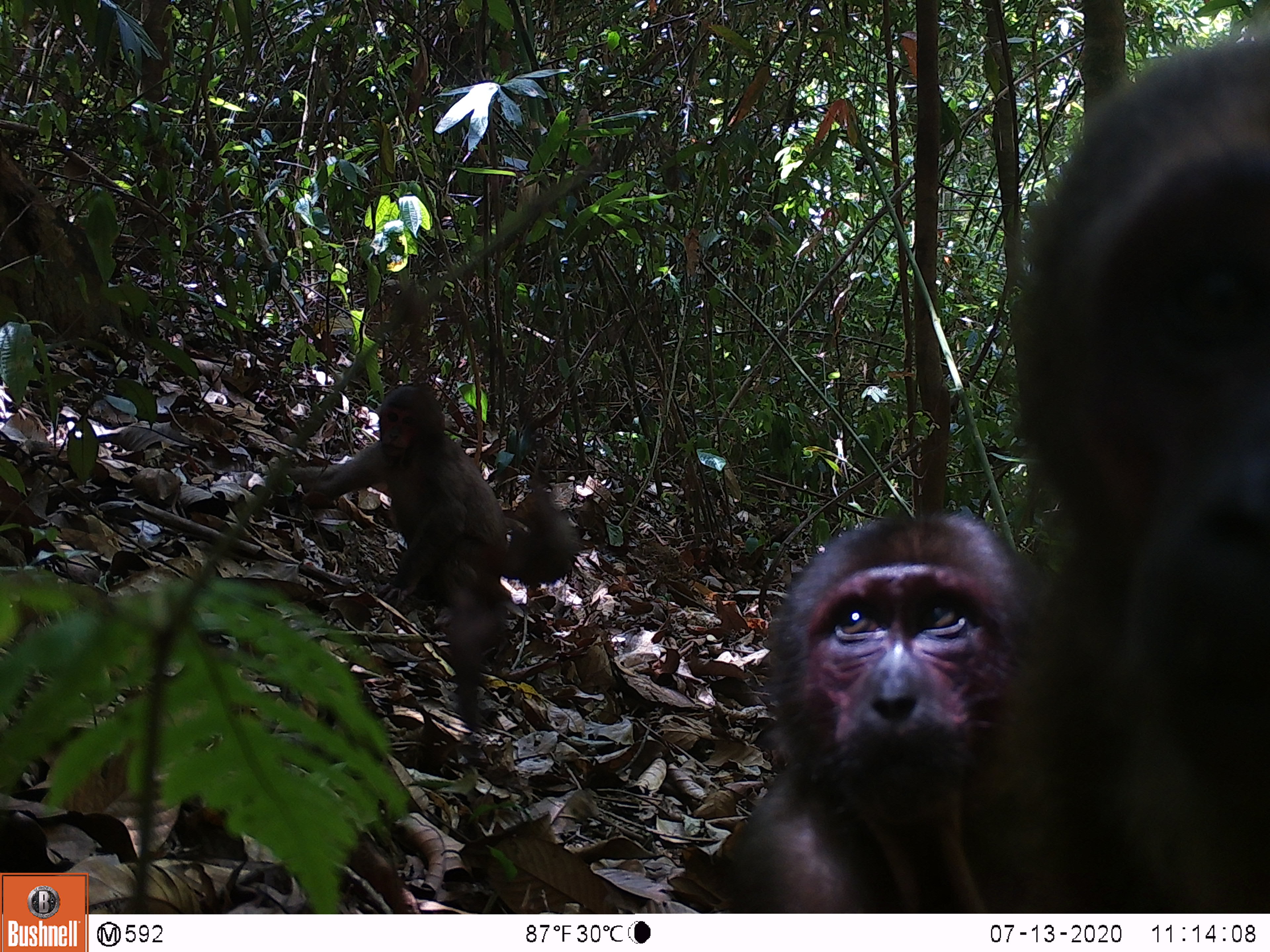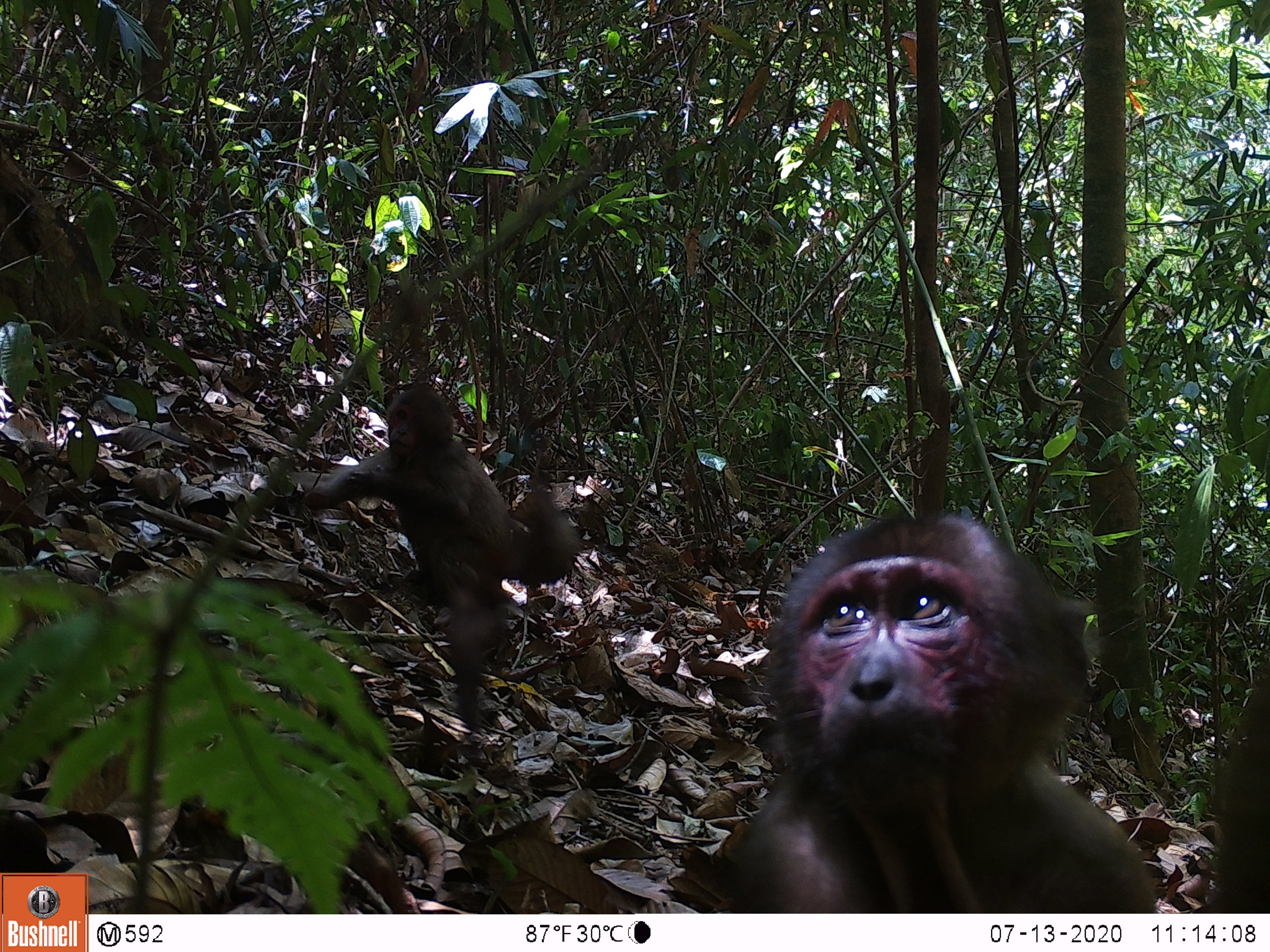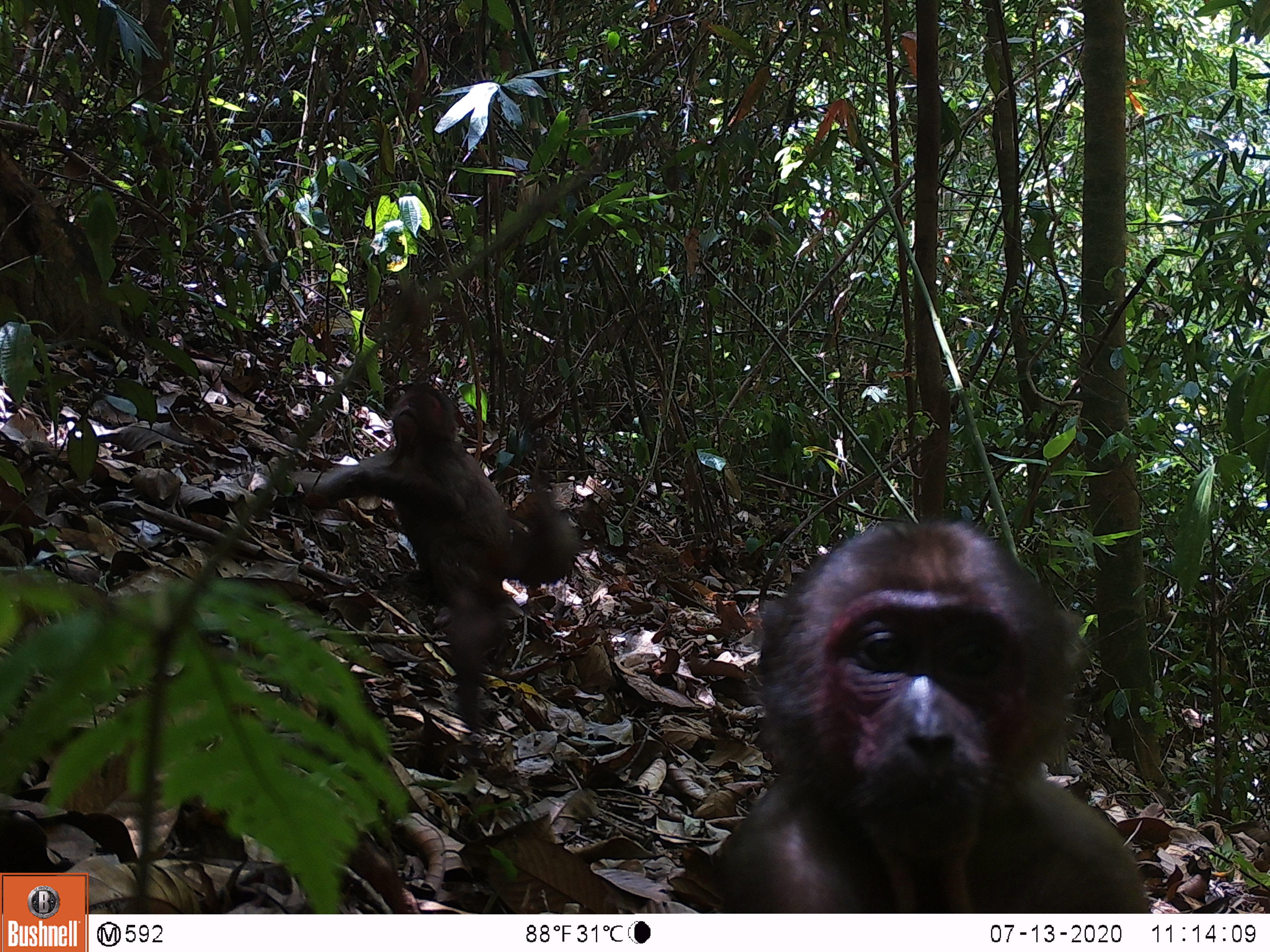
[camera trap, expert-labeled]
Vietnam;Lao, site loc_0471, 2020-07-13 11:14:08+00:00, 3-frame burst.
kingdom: Animalia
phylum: Chordata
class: Mammalia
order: Primates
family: Cercopithecidae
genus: Macaca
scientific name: Macaca arctoides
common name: stump-tailed macaque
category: stump tailed macaque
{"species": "stump tailed macaque (stump-tailed macaque) (Macaca arctoides)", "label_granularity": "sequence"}